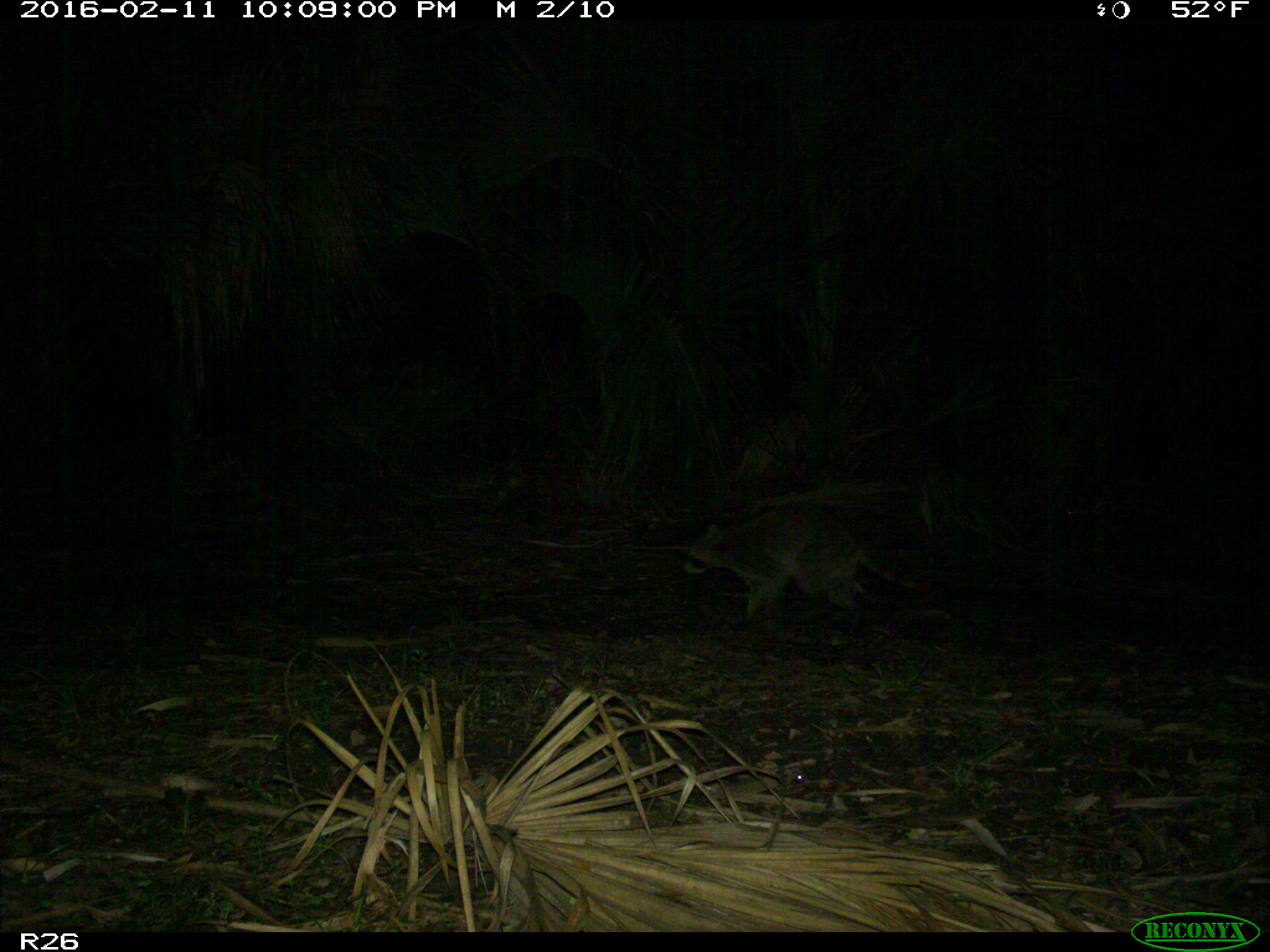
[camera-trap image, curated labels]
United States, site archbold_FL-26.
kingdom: Animalia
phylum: Chordata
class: Mammalia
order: Carnivora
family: Procyonidae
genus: Procyon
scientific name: Procyon lotor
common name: common raccoon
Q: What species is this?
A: Procyon lotor (common raccoon).